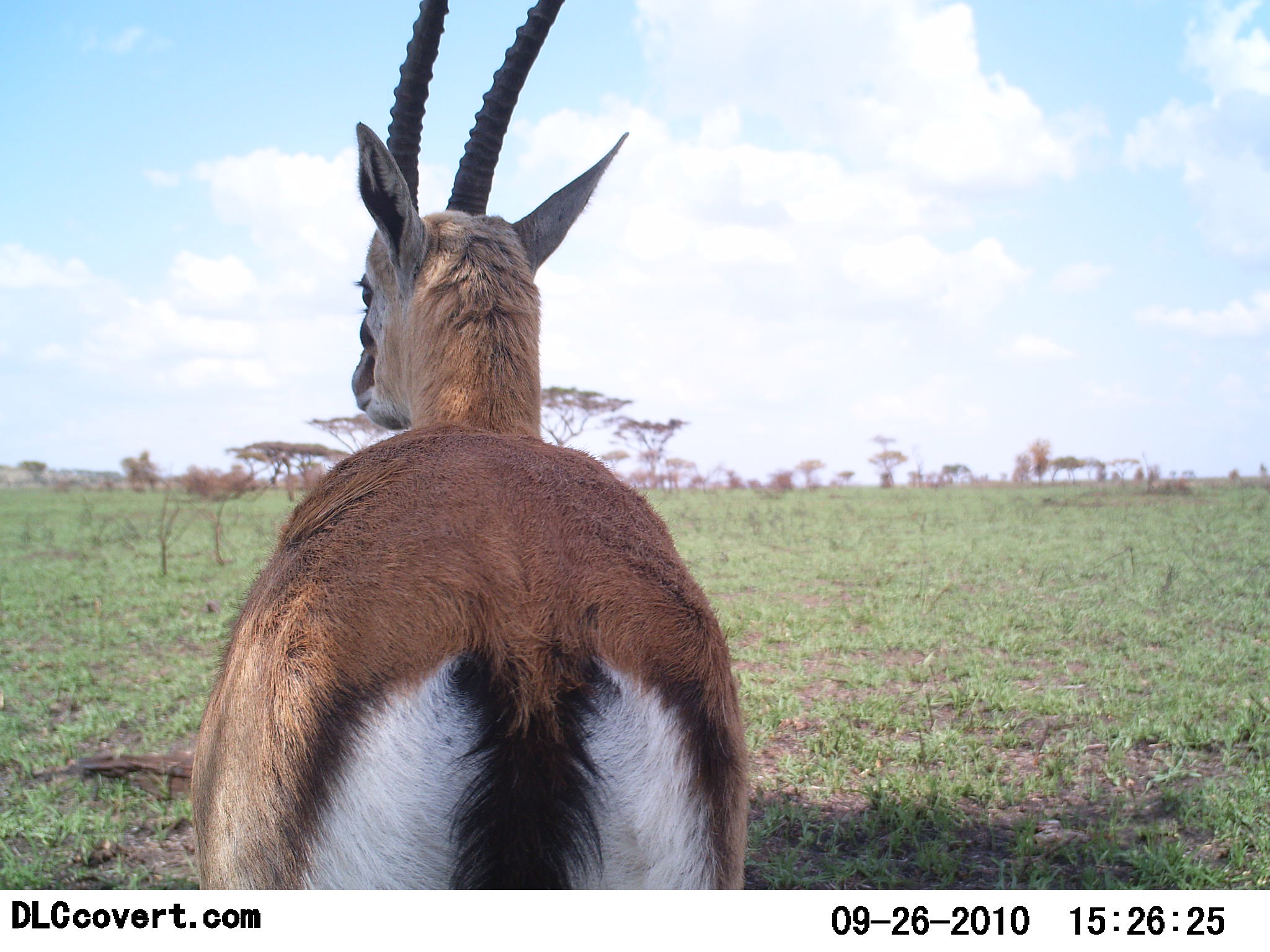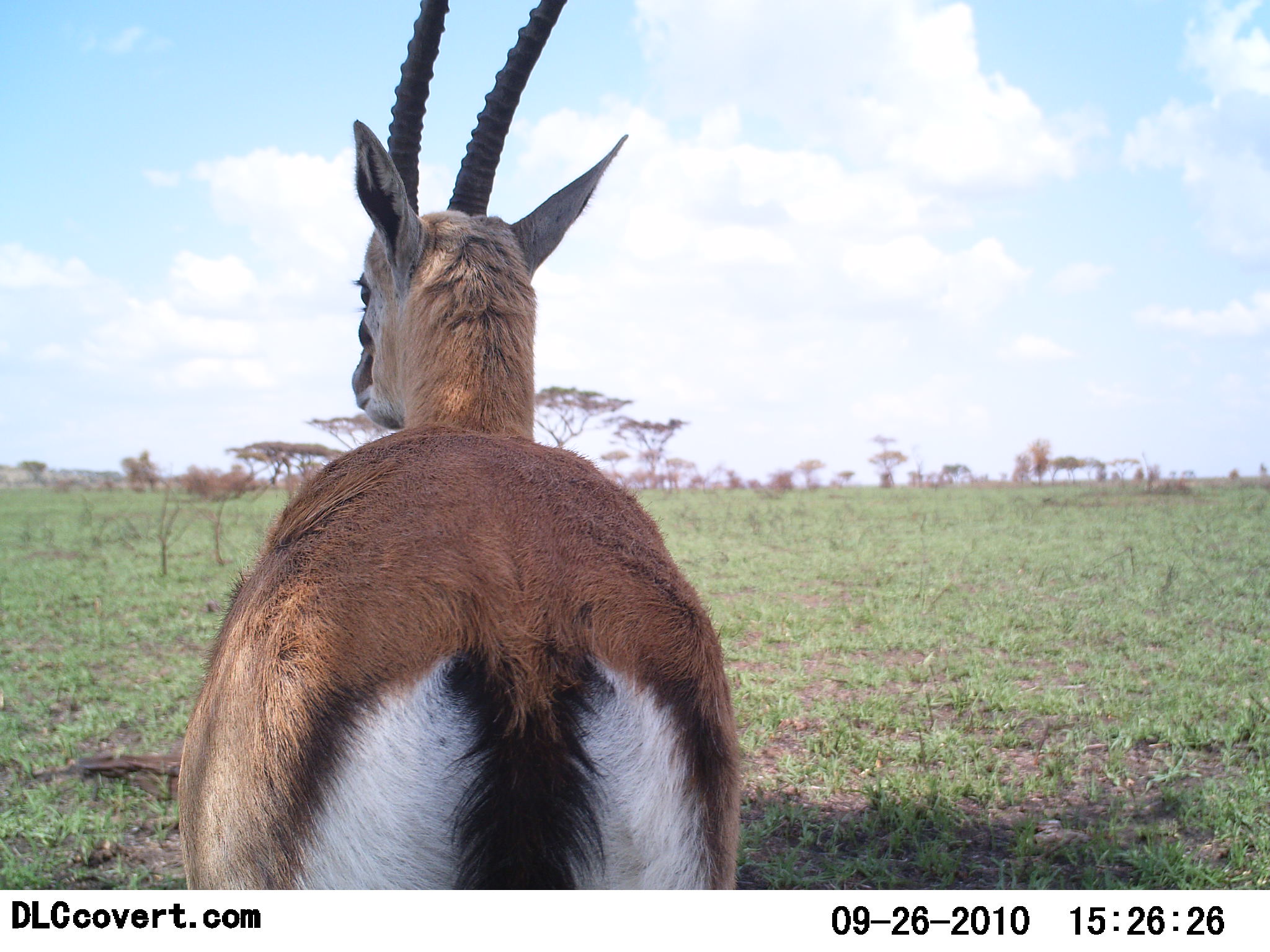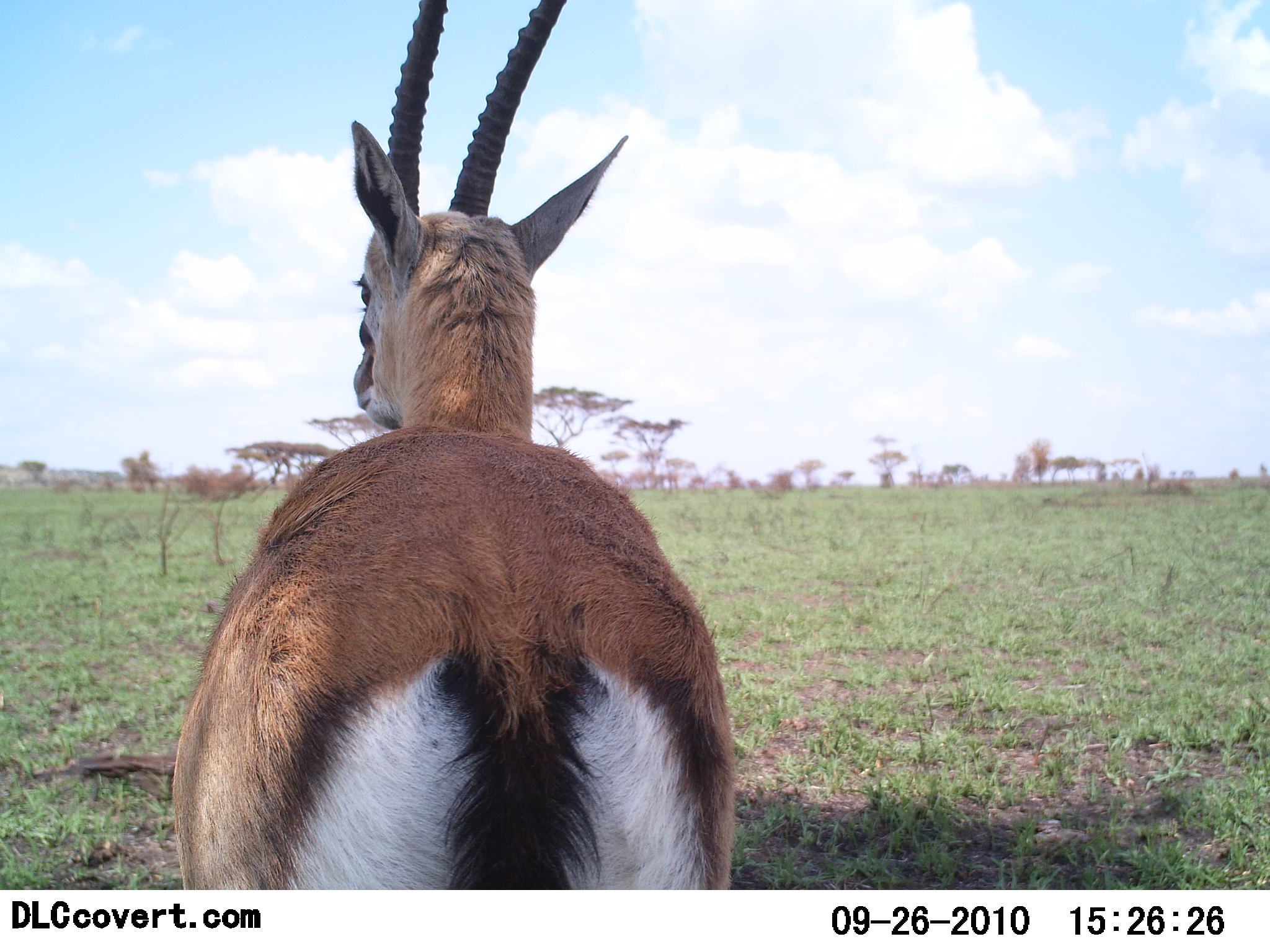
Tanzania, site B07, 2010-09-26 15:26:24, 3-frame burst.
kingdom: Animalia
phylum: Chordata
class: Mammalia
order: Artiodactyla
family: Bovidae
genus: Eudorcas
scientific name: Eudorcas thomsonii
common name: thomson's gazelle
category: gazellethomsons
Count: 1.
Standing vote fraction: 92%.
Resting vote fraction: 0%.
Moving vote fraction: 8%.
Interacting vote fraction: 0%.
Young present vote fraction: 0%.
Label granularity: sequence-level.